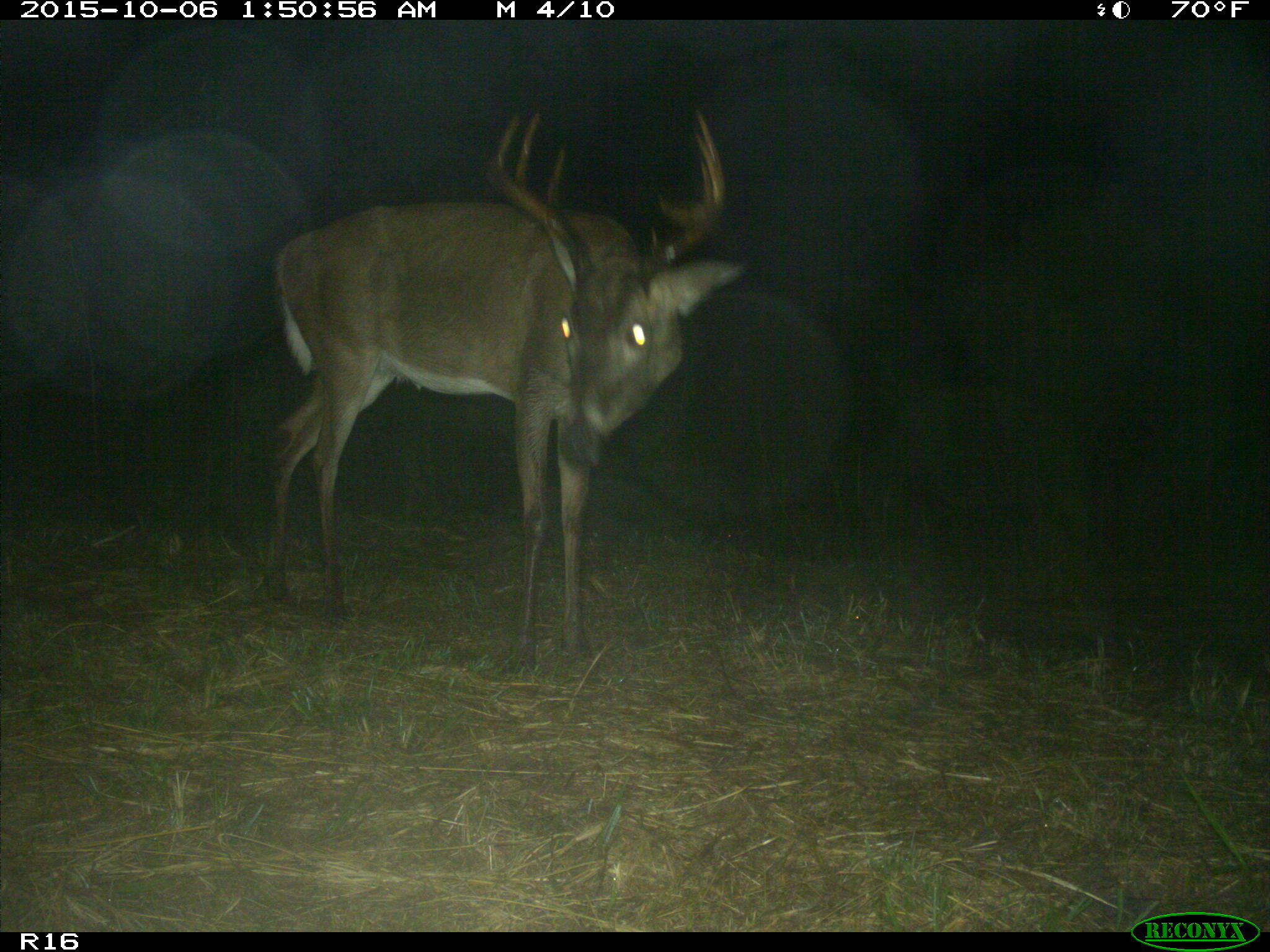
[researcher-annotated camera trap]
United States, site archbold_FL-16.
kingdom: Animalia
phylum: Chordata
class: Mammalia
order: Artiodactyla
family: Cervidae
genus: Odocoileus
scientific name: Odocoileus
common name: deer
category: unidentified deer